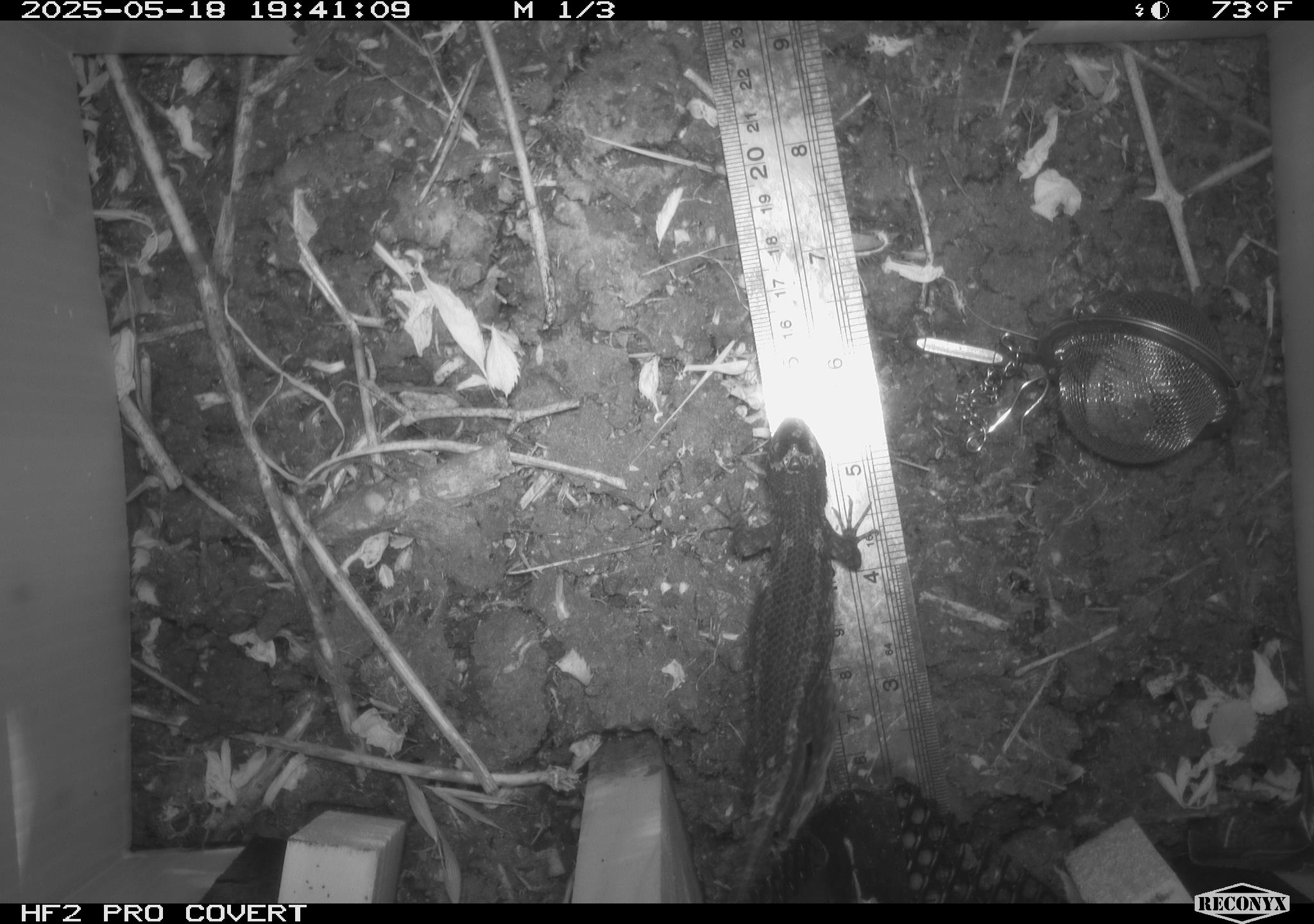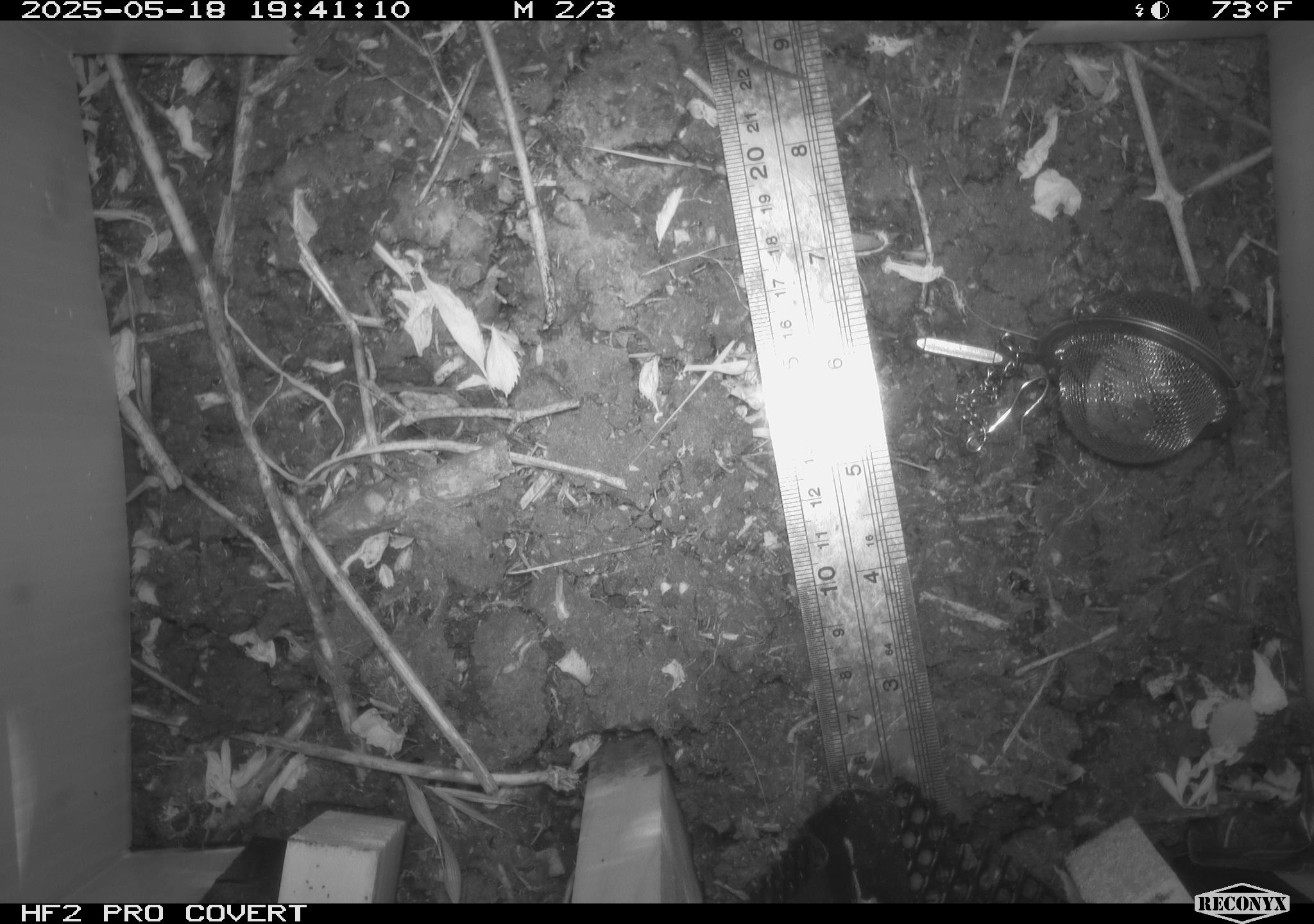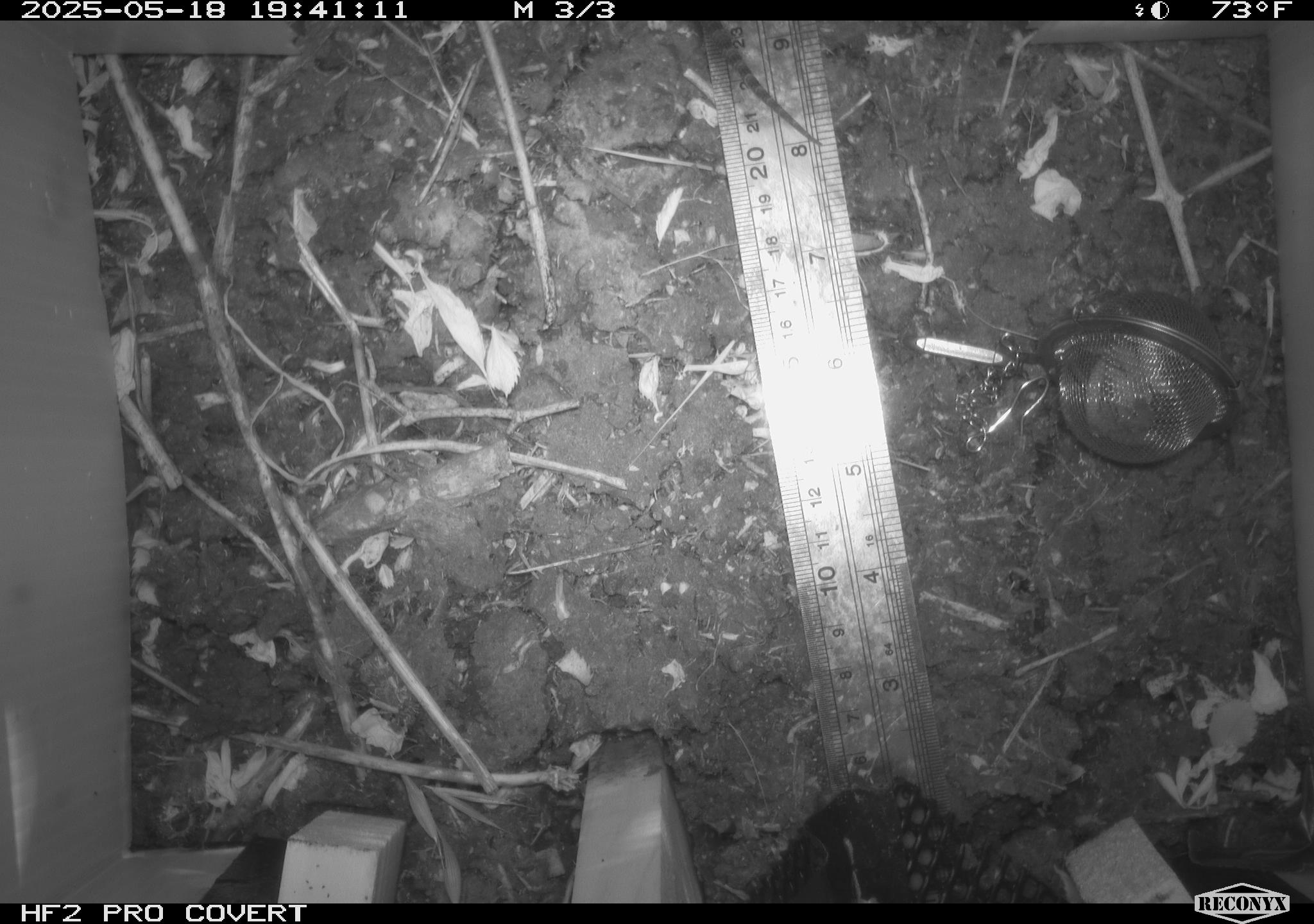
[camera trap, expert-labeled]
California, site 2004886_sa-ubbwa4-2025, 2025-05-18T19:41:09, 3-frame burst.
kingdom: Animalia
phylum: Chordata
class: Reptilia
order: Squamata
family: Phrynosomatidae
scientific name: Phrynosomatidae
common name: north american spiny lizards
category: sceloporus/uta species